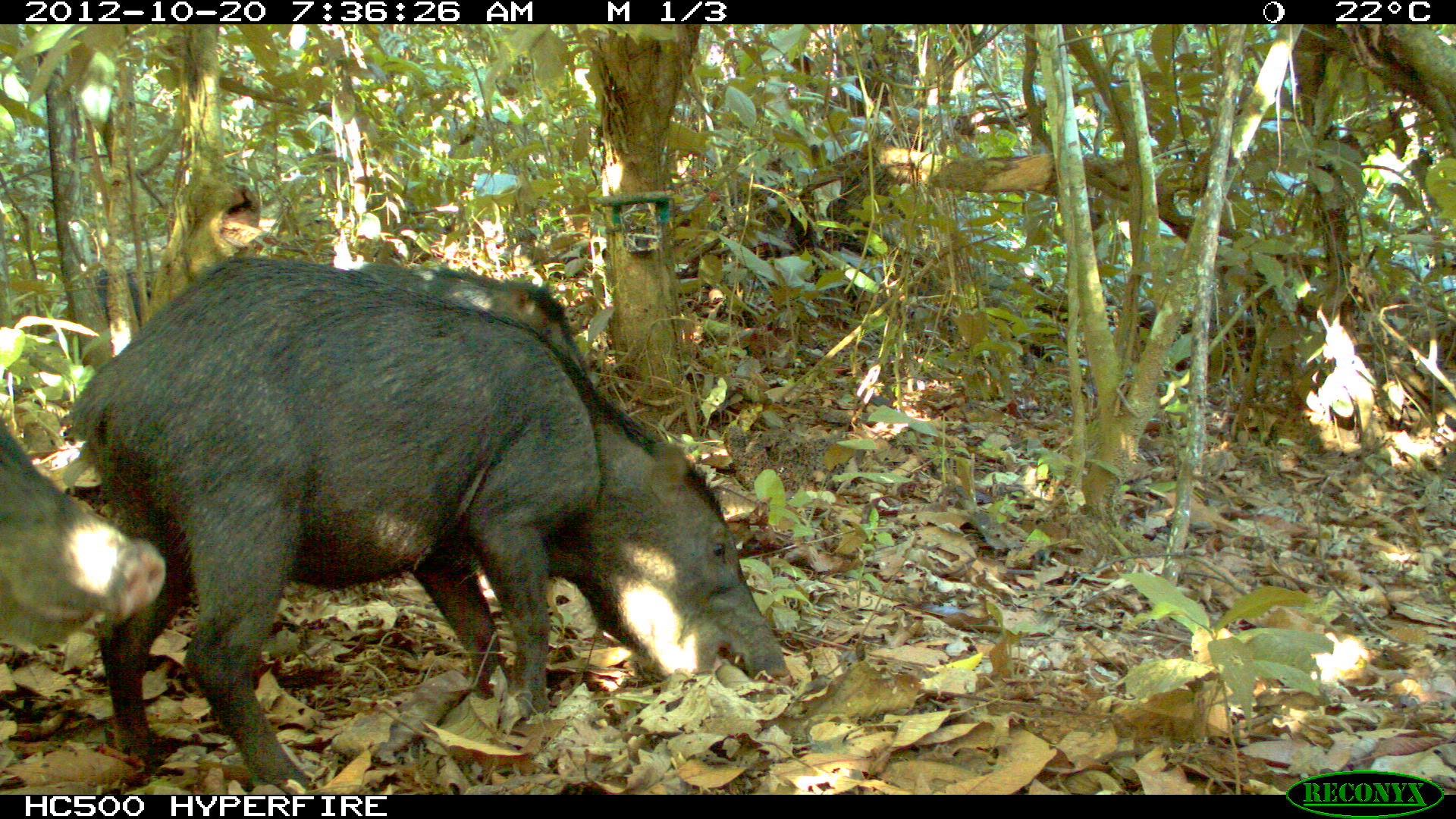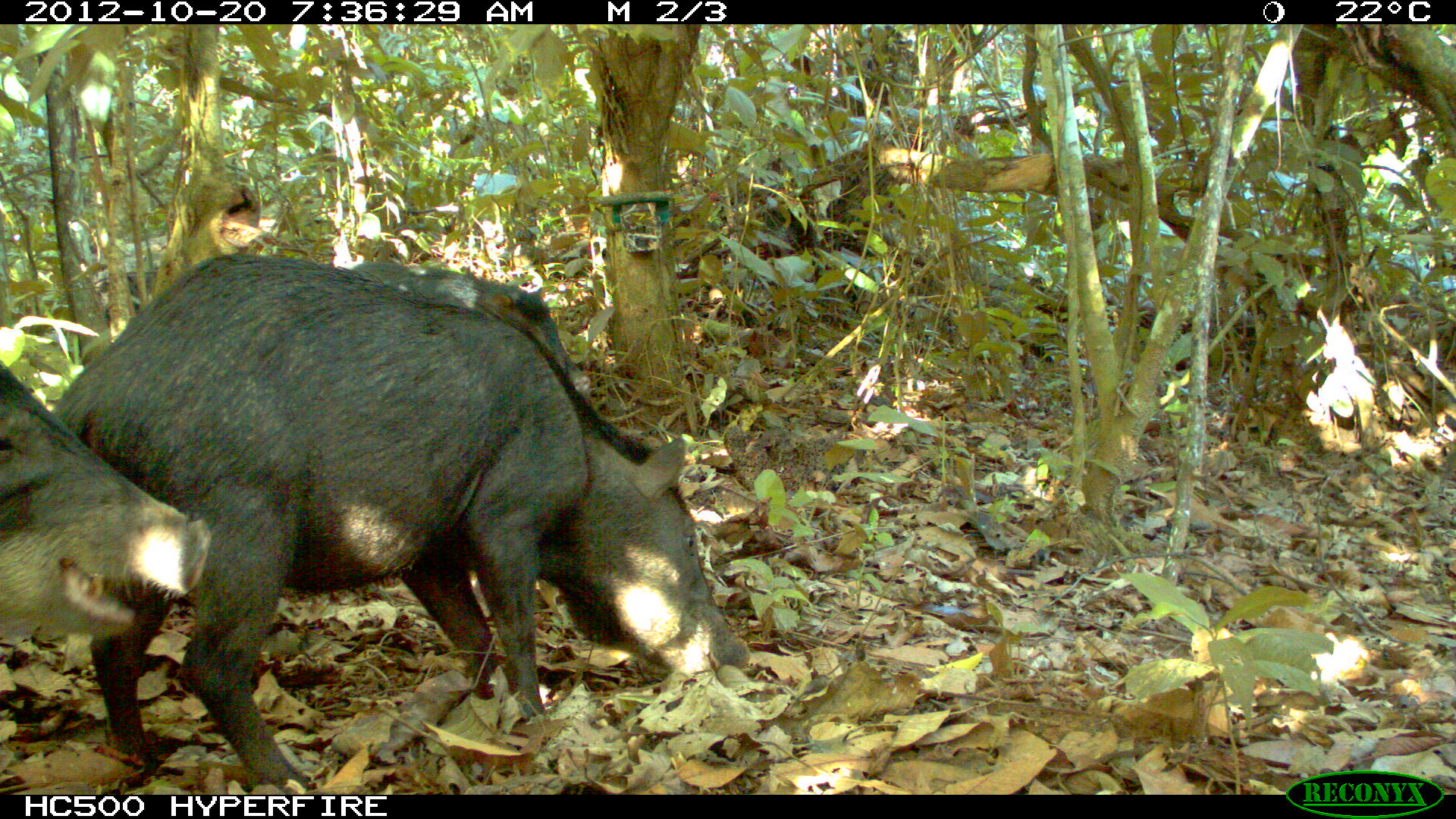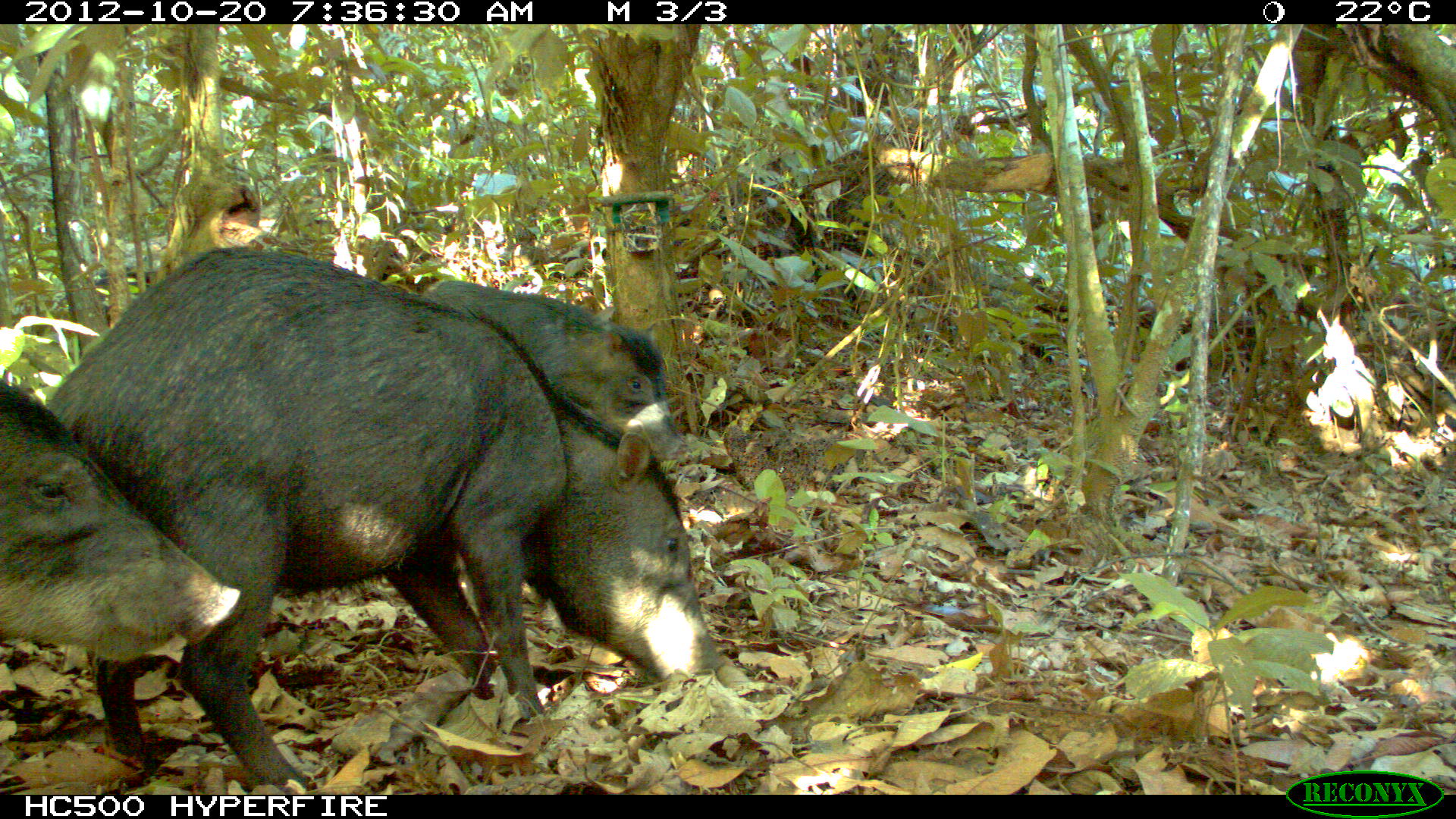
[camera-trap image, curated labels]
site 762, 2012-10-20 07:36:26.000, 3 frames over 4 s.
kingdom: Animalia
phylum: Chordata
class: Mammalia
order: Artiodactyla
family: Tayassuidae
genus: Tayassu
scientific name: Tayassu pecari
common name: white-lipped peccary